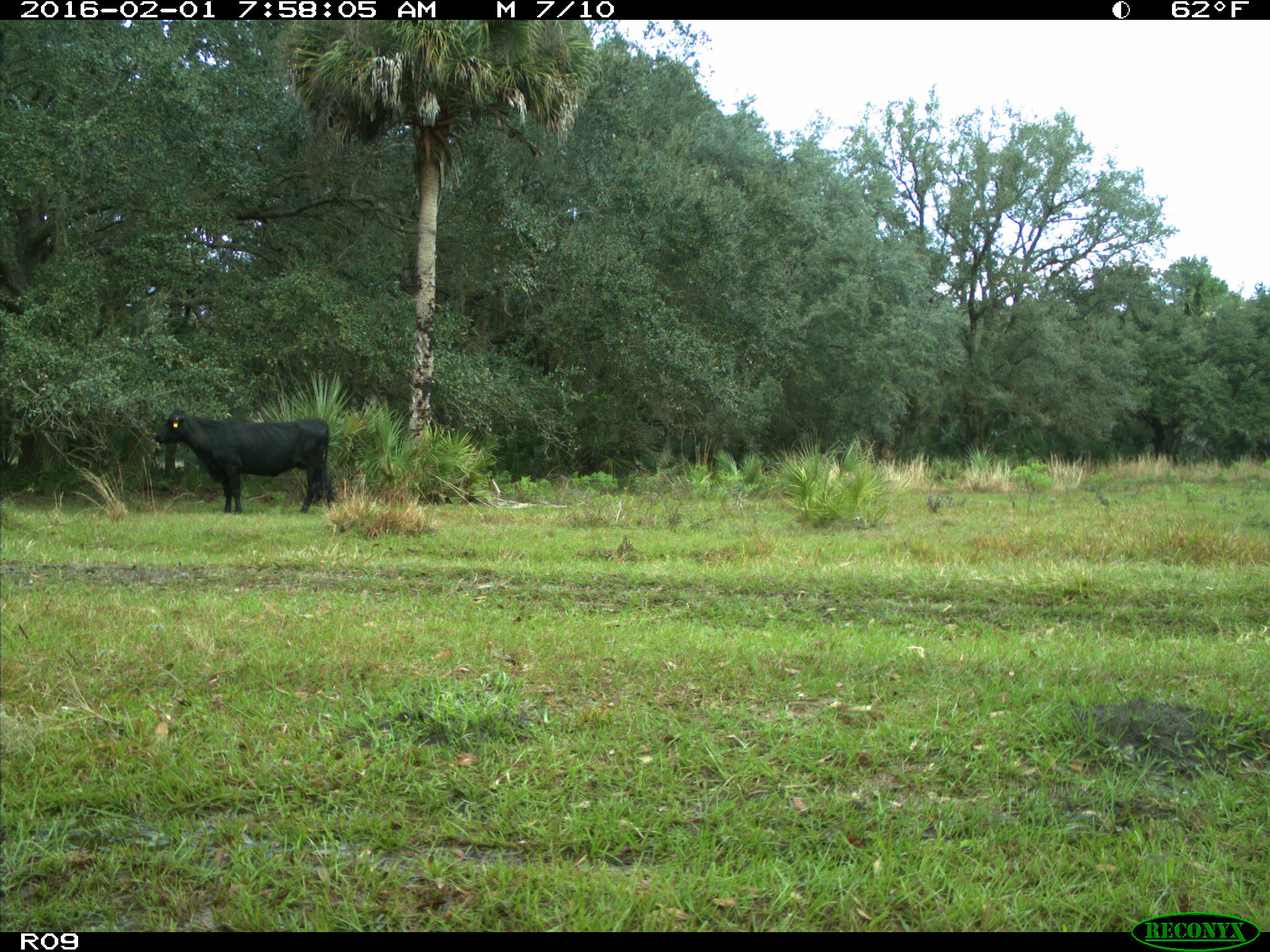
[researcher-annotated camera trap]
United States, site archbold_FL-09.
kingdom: Animalia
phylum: Chordata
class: Mammalia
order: Artiodactyla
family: Bovidae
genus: Bos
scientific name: Bos taurus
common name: domestic cow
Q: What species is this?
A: Bos taurus (domestic cow).